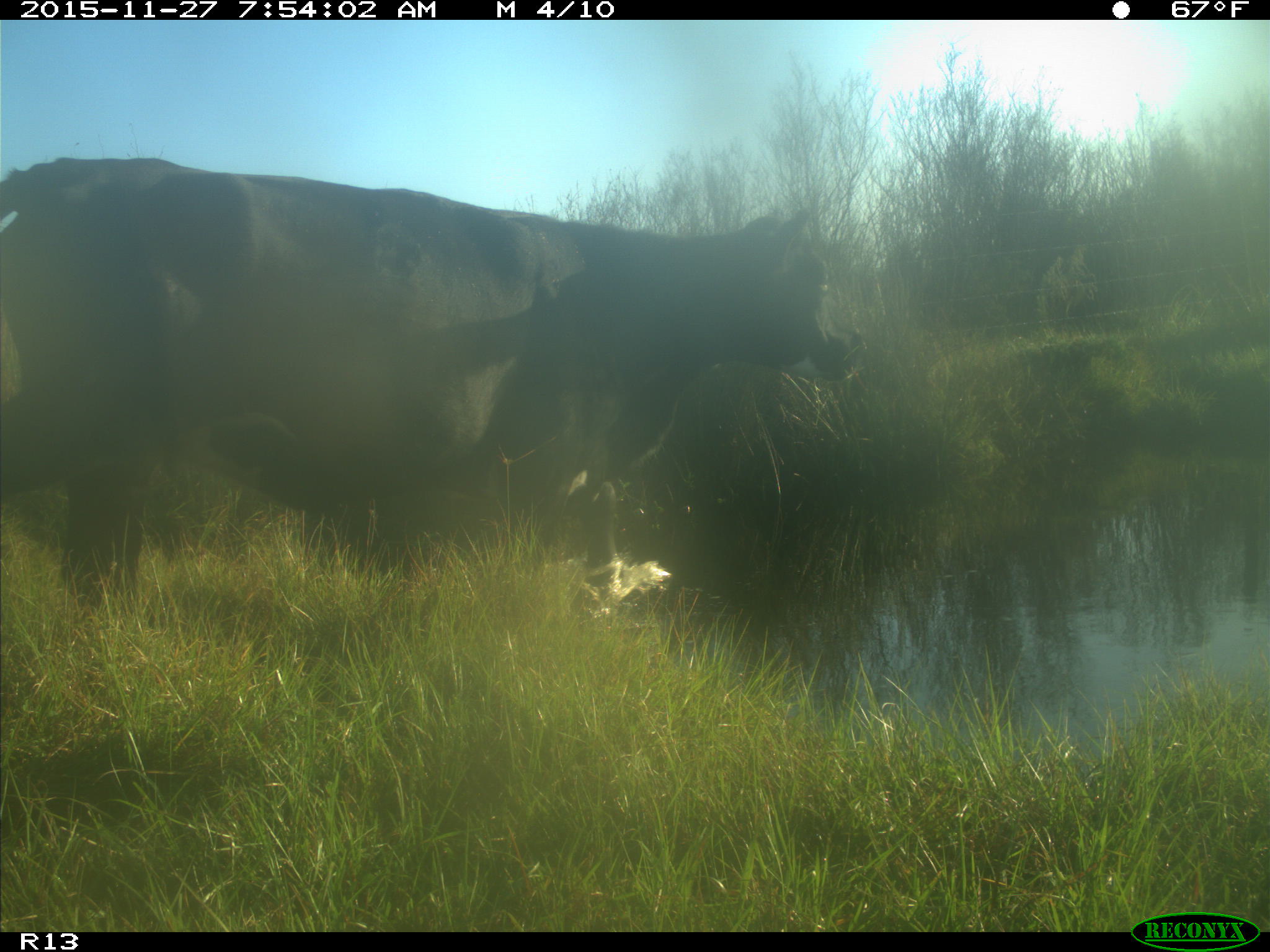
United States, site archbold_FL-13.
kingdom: Animalia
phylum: Chordata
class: Mammalia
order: Artiodactyla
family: Bovidae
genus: Bos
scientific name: Bos taurus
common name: domestic cow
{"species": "Bos taurus (domestic cow)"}